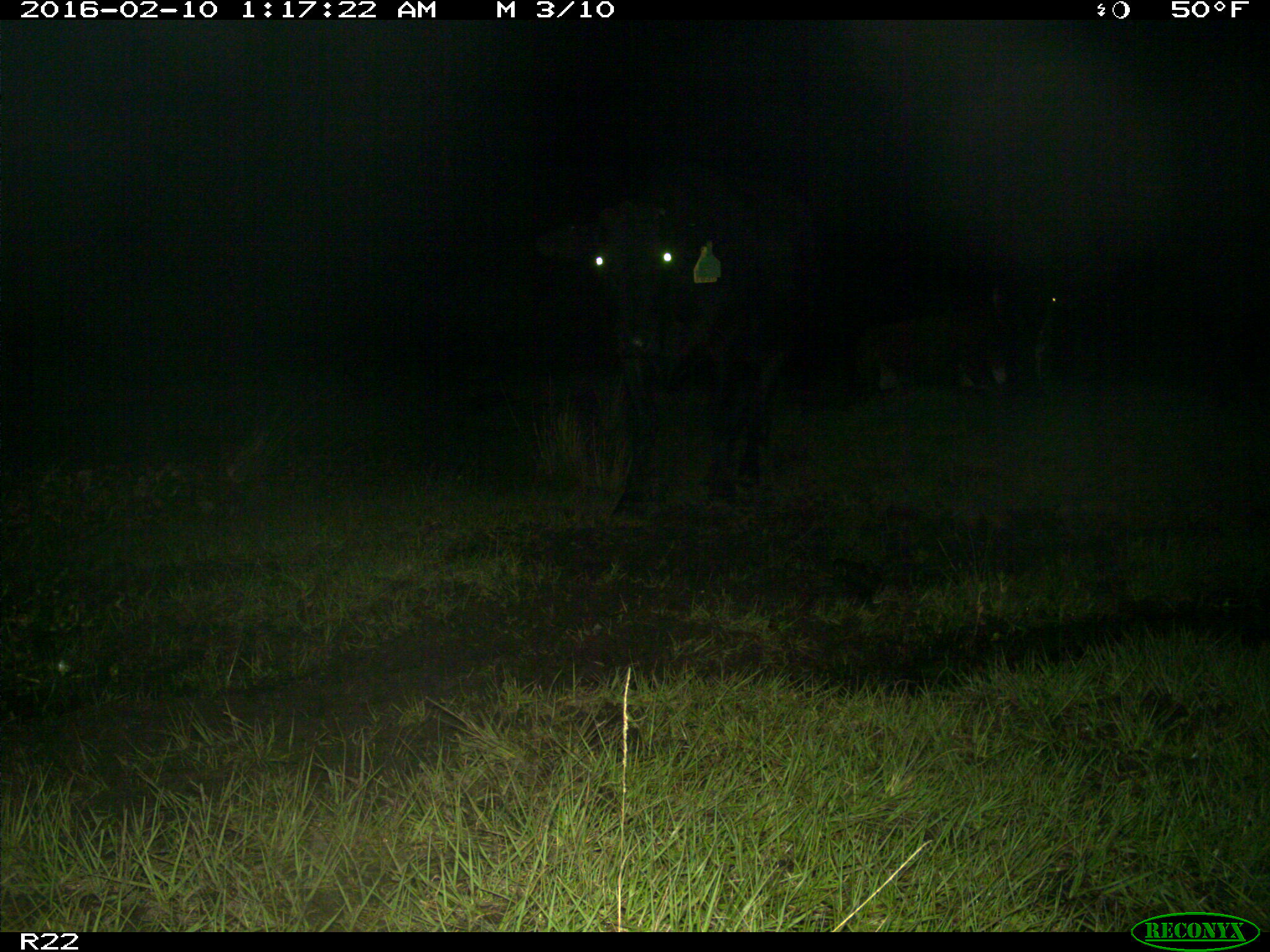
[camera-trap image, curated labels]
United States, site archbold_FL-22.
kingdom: Animalia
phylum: Chordata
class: Mammalia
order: Artiodactyla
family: Bovidae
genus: Bos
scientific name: Bos taurus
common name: domestic cow